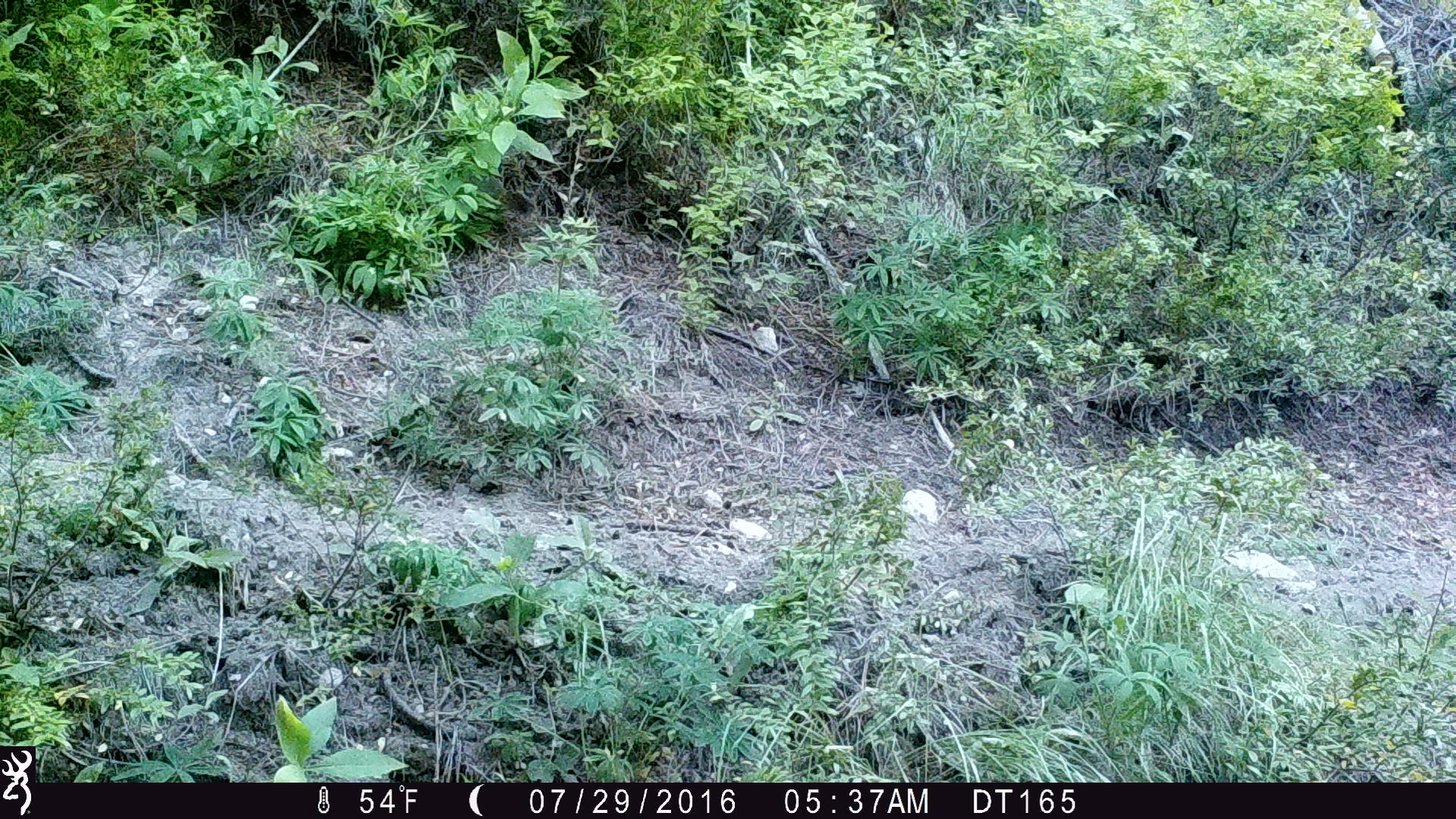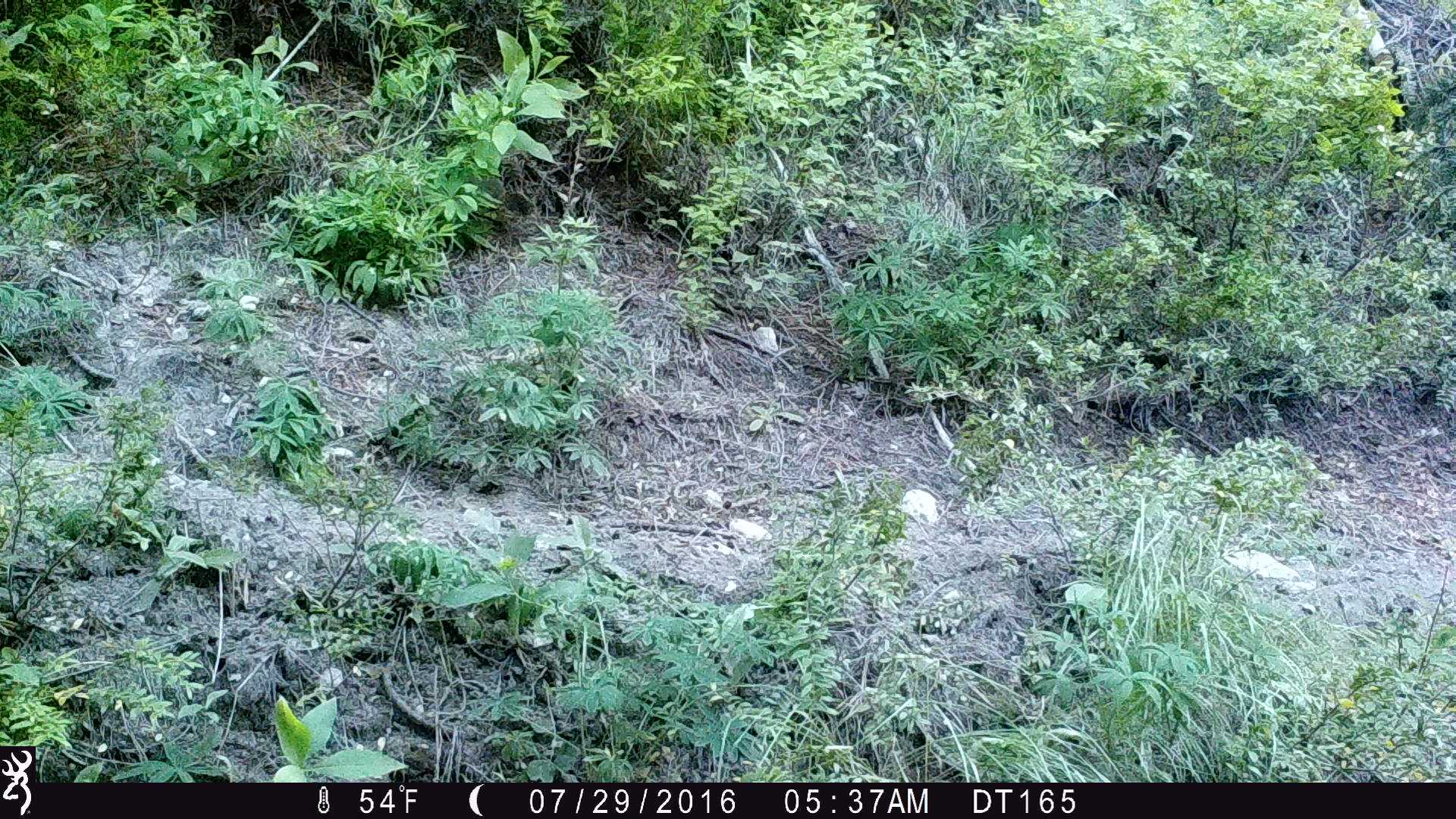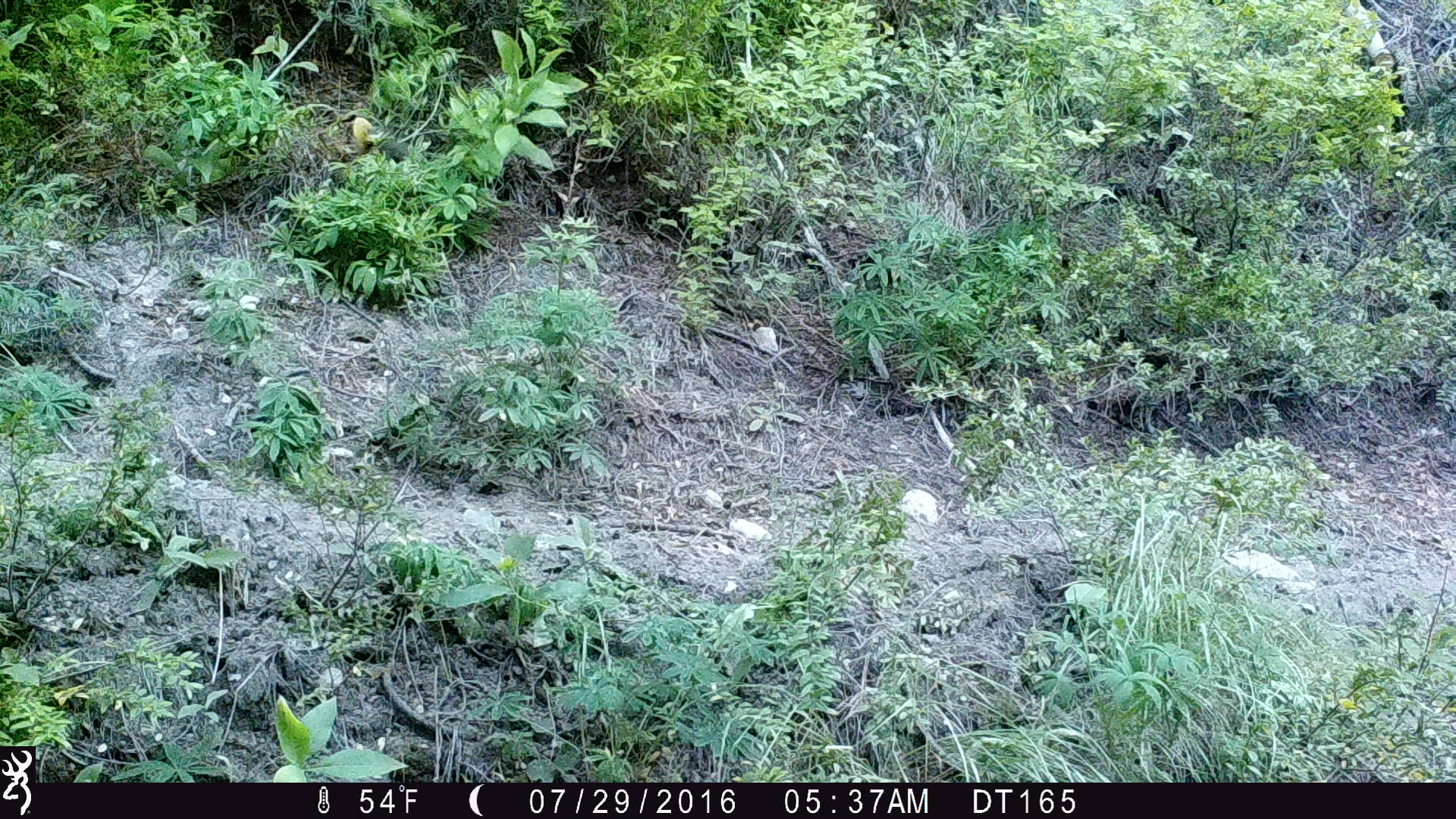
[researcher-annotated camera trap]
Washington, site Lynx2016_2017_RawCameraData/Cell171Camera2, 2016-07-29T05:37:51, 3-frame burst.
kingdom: Animalia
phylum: Chordata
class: Mammalia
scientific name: Mammalia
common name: small mammal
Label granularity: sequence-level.